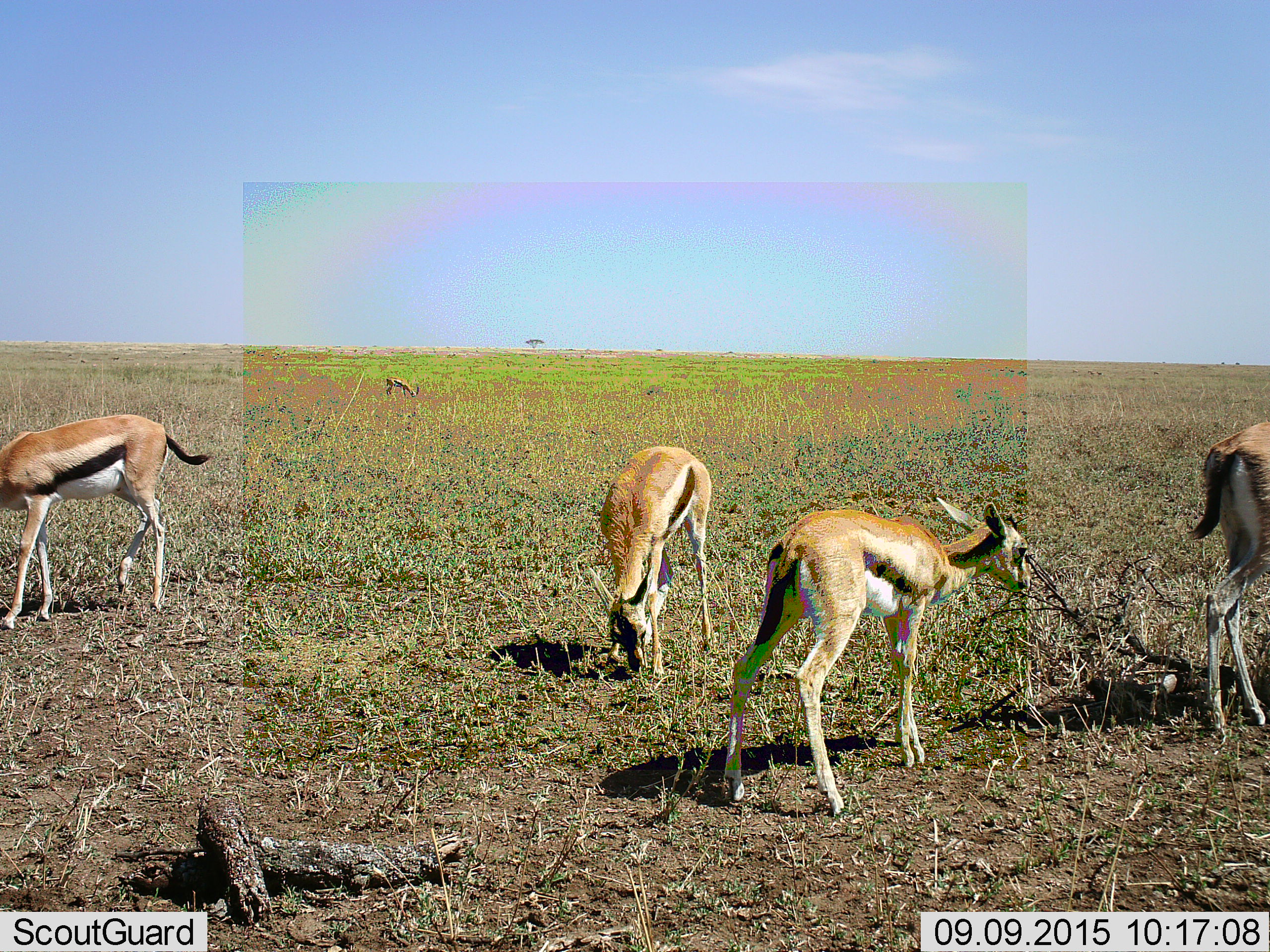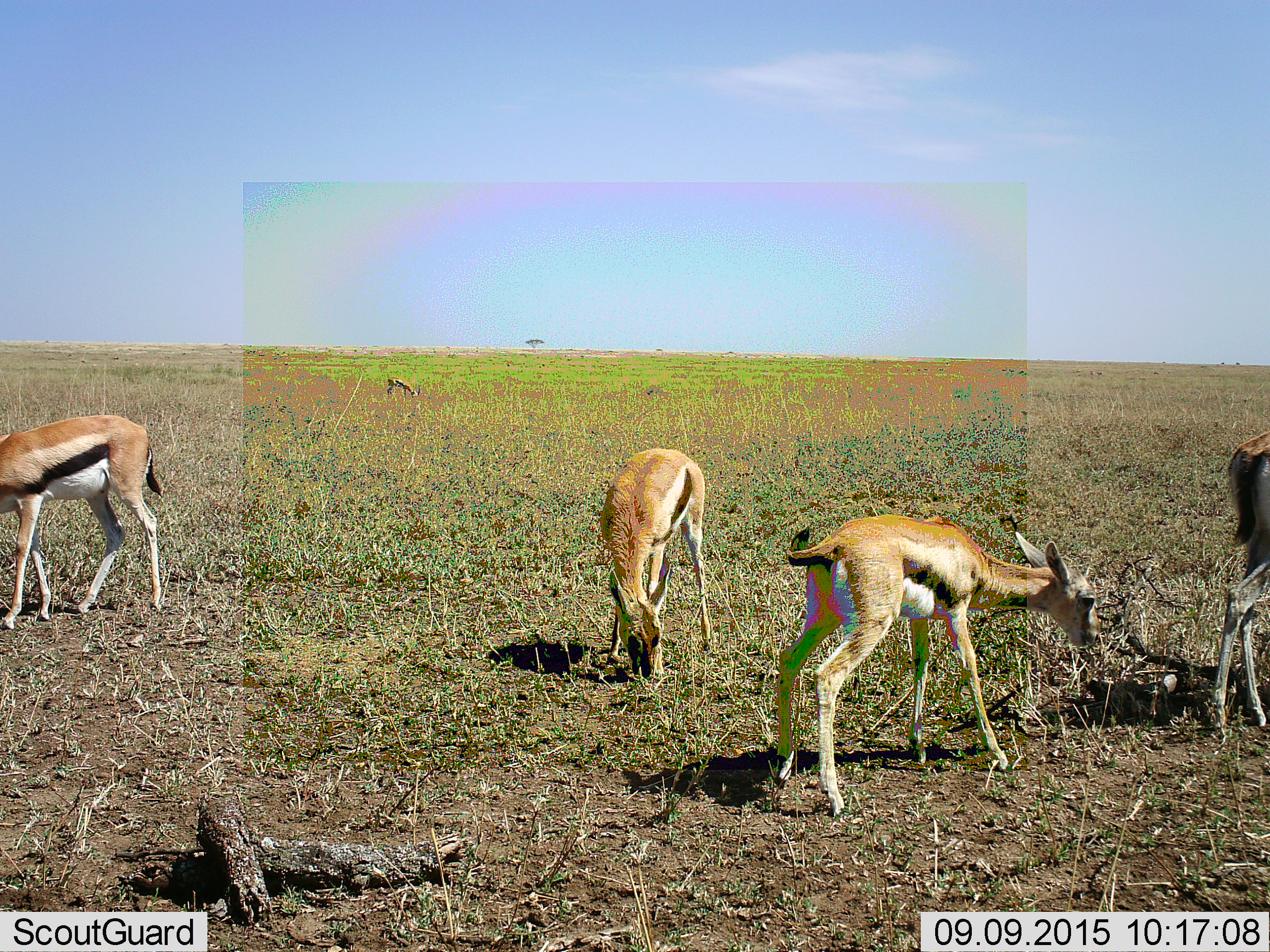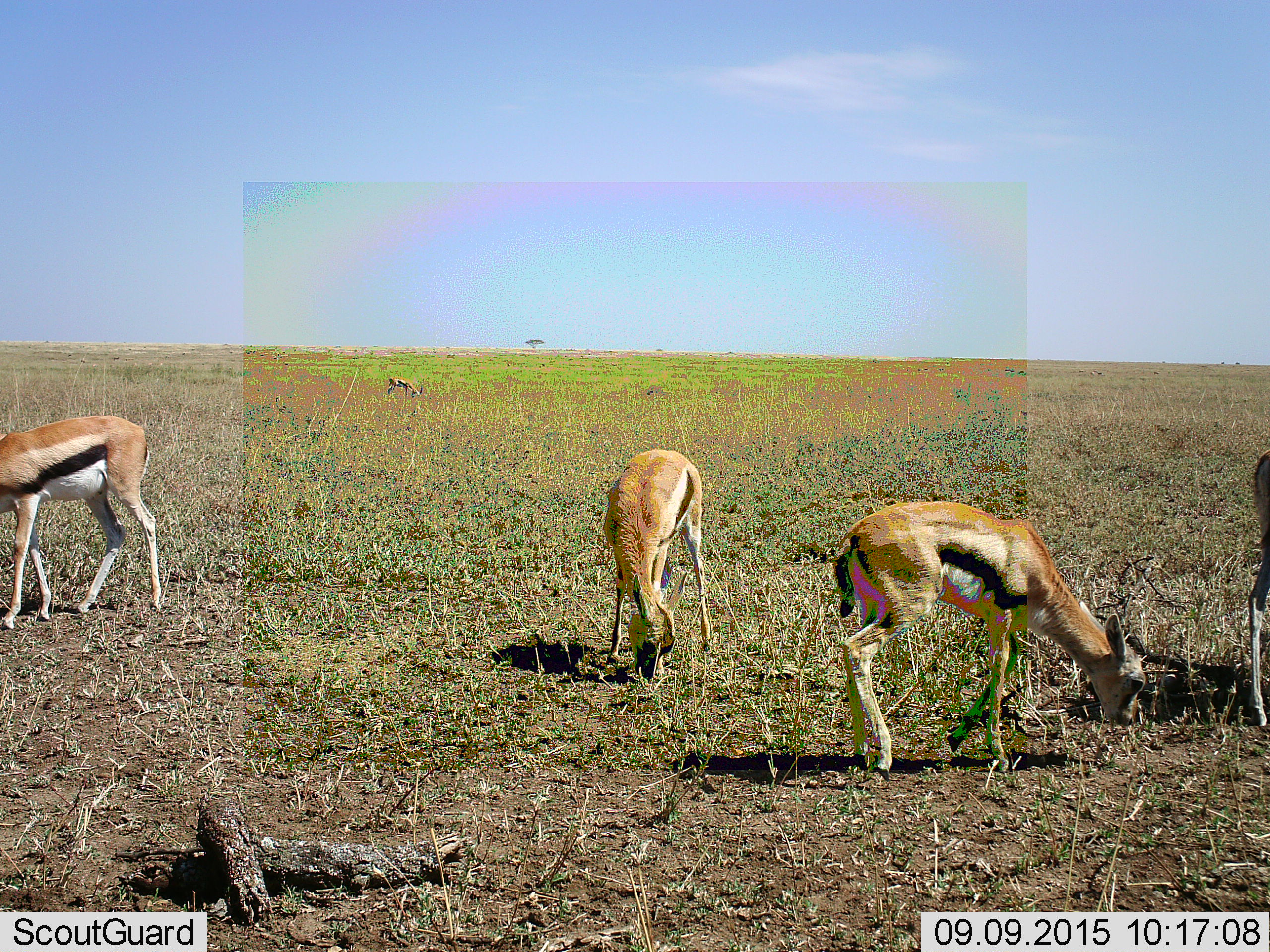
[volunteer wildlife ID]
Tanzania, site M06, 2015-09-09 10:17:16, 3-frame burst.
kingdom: Animalia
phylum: Chordata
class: Mammalia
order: Artiodactyla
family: Bovidae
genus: Eudorcas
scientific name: Eudorcas thomsonii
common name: thomson's gazelle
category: gazellethomsons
Gazellethomsons (thomson's gazelle) (Eudorcas thomsonii), count 5. Behavior (volunteer vote fractions): standing 33%, resting 0%, moving 56%, interacting 0%. Young present (vote fraction): 33%. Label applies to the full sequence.